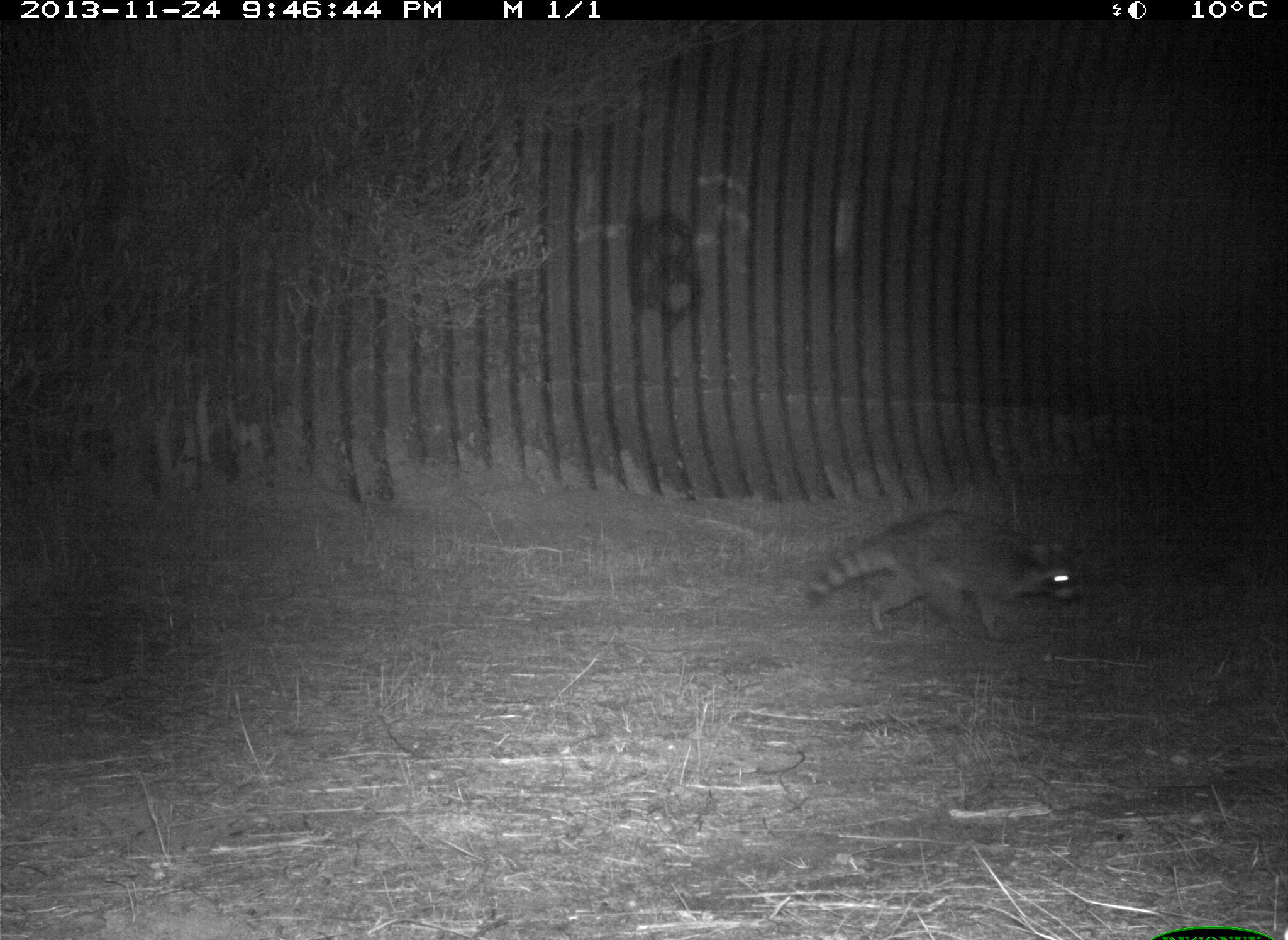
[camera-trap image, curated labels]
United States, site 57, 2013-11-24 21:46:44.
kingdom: Animalia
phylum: Chordata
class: Mammalia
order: Carnivora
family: Procyonidae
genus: Procyon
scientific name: Procyon lotor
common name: raccoon